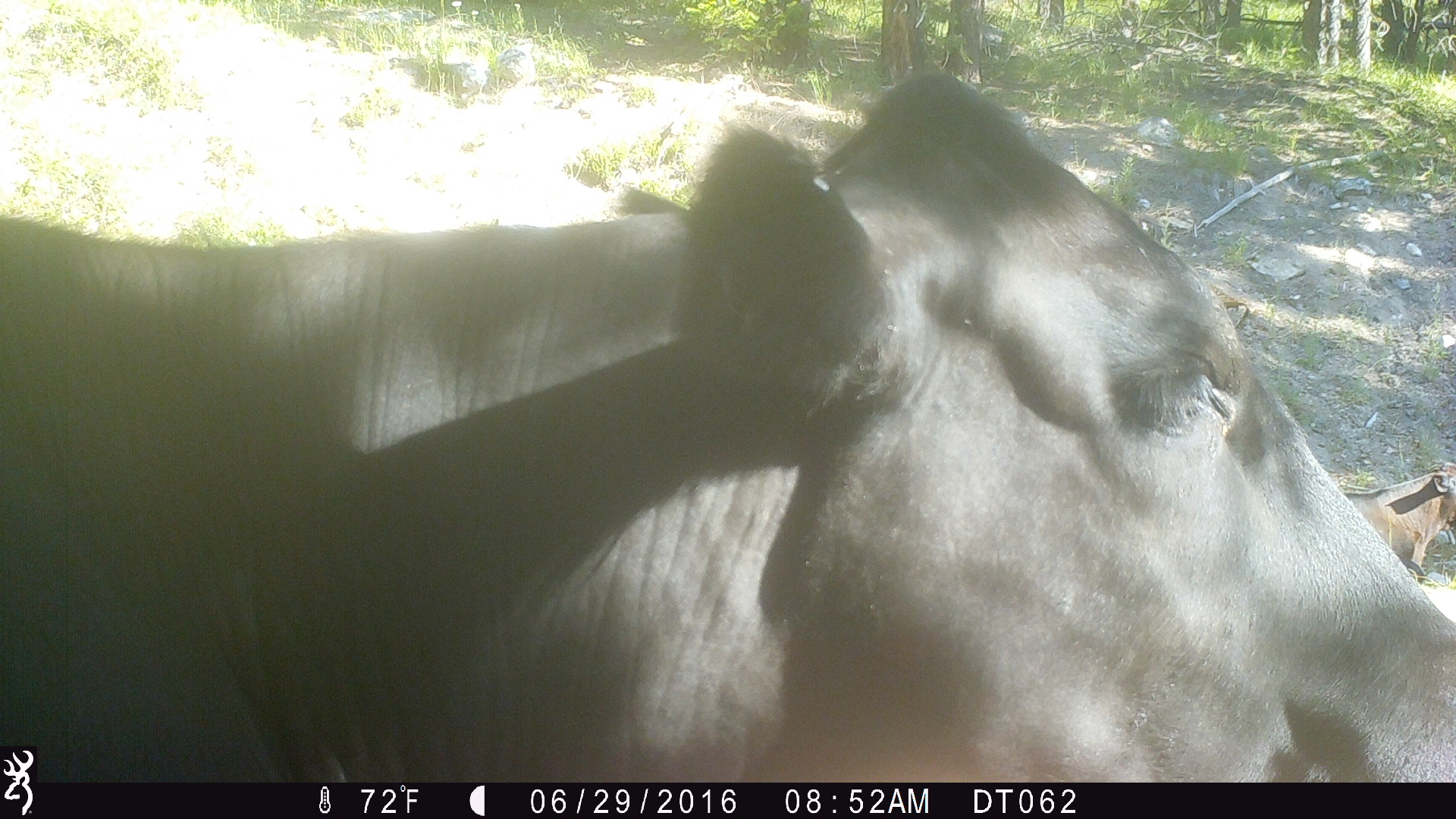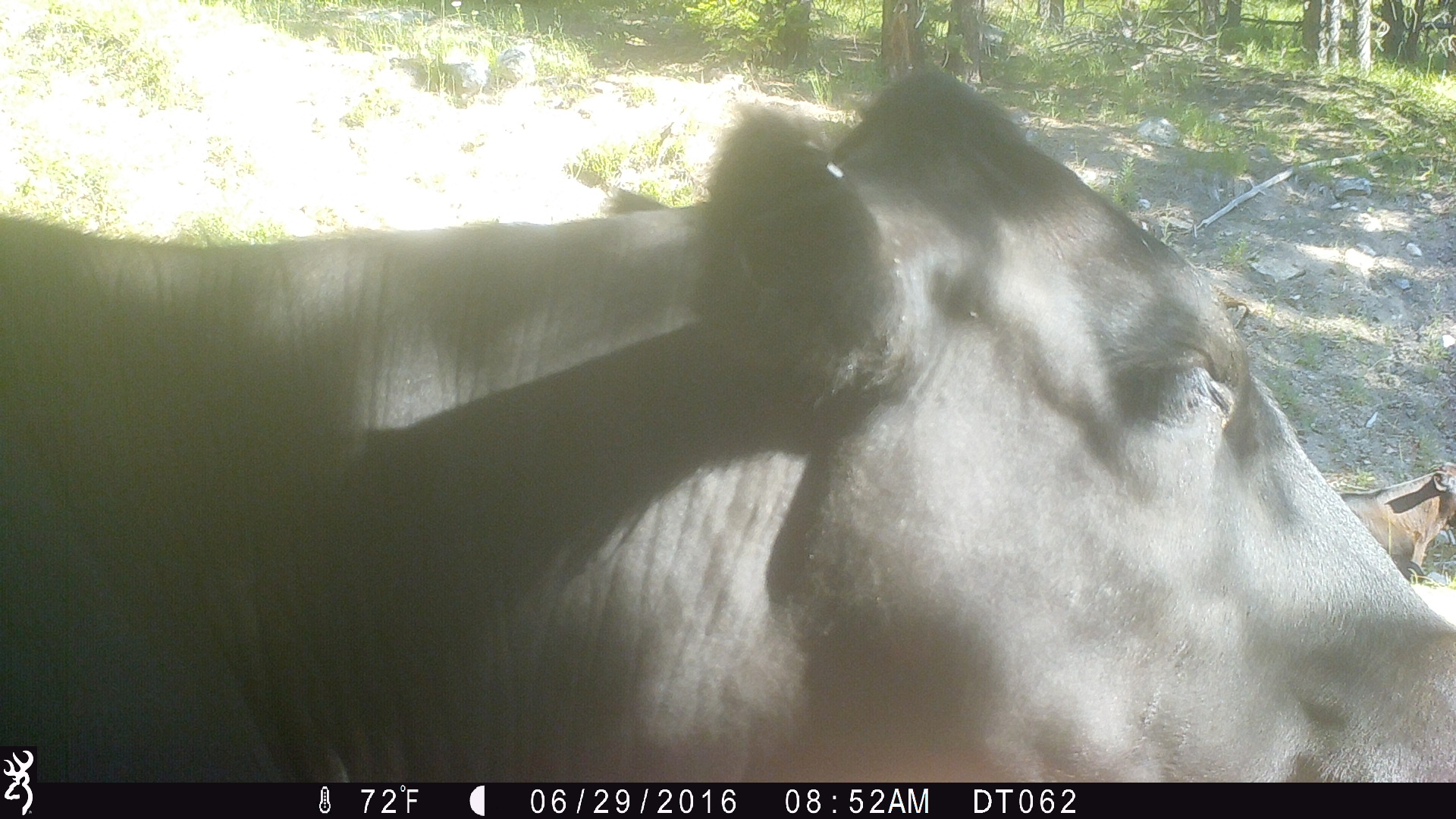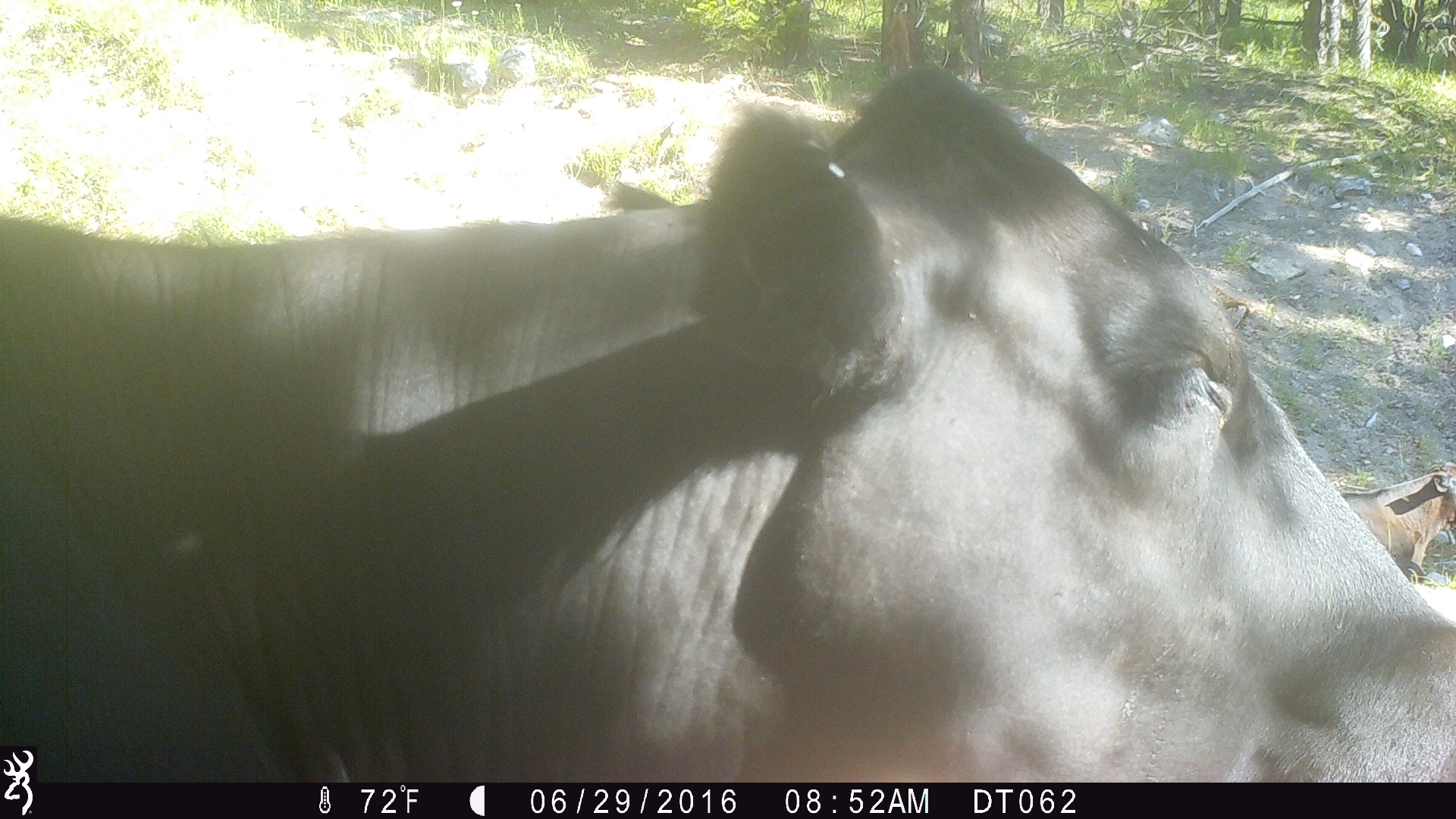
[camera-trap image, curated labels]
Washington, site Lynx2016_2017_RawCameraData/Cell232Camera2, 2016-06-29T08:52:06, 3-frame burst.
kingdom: Animalia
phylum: Chordata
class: Mammalia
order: Artiodactyla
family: Bovidae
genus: Bos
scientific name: Bos taurus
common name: domestic cattle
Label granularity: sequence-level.